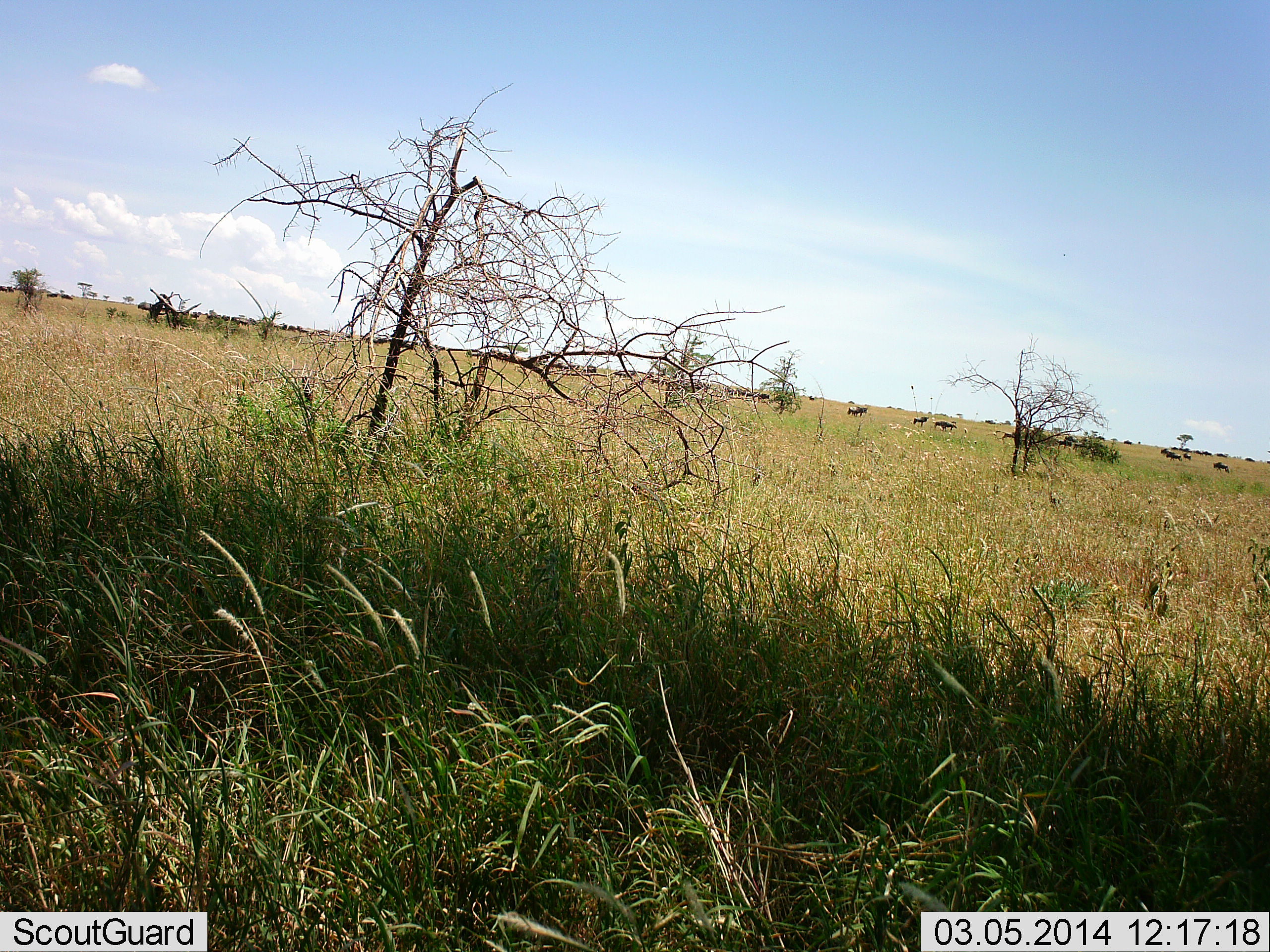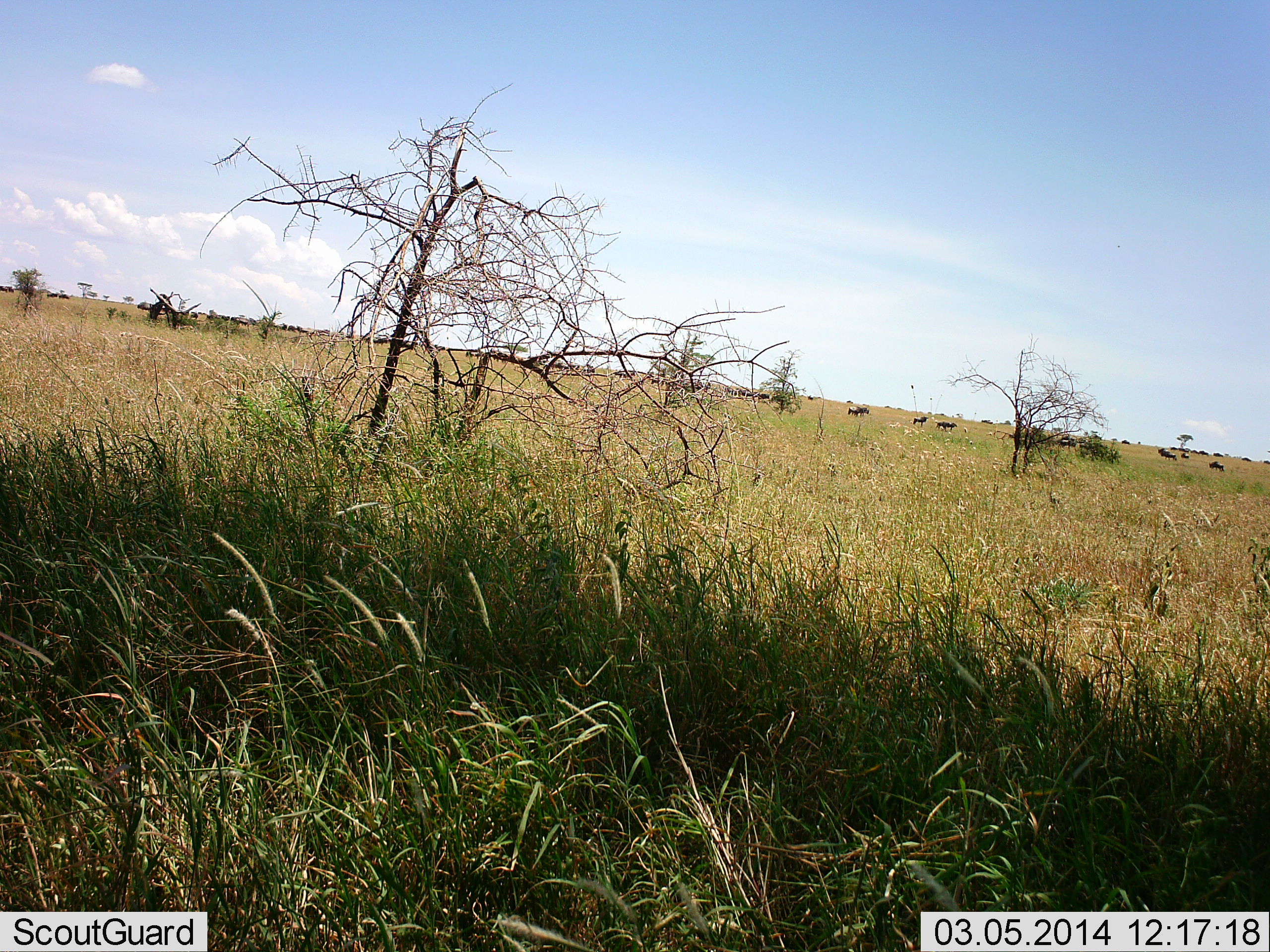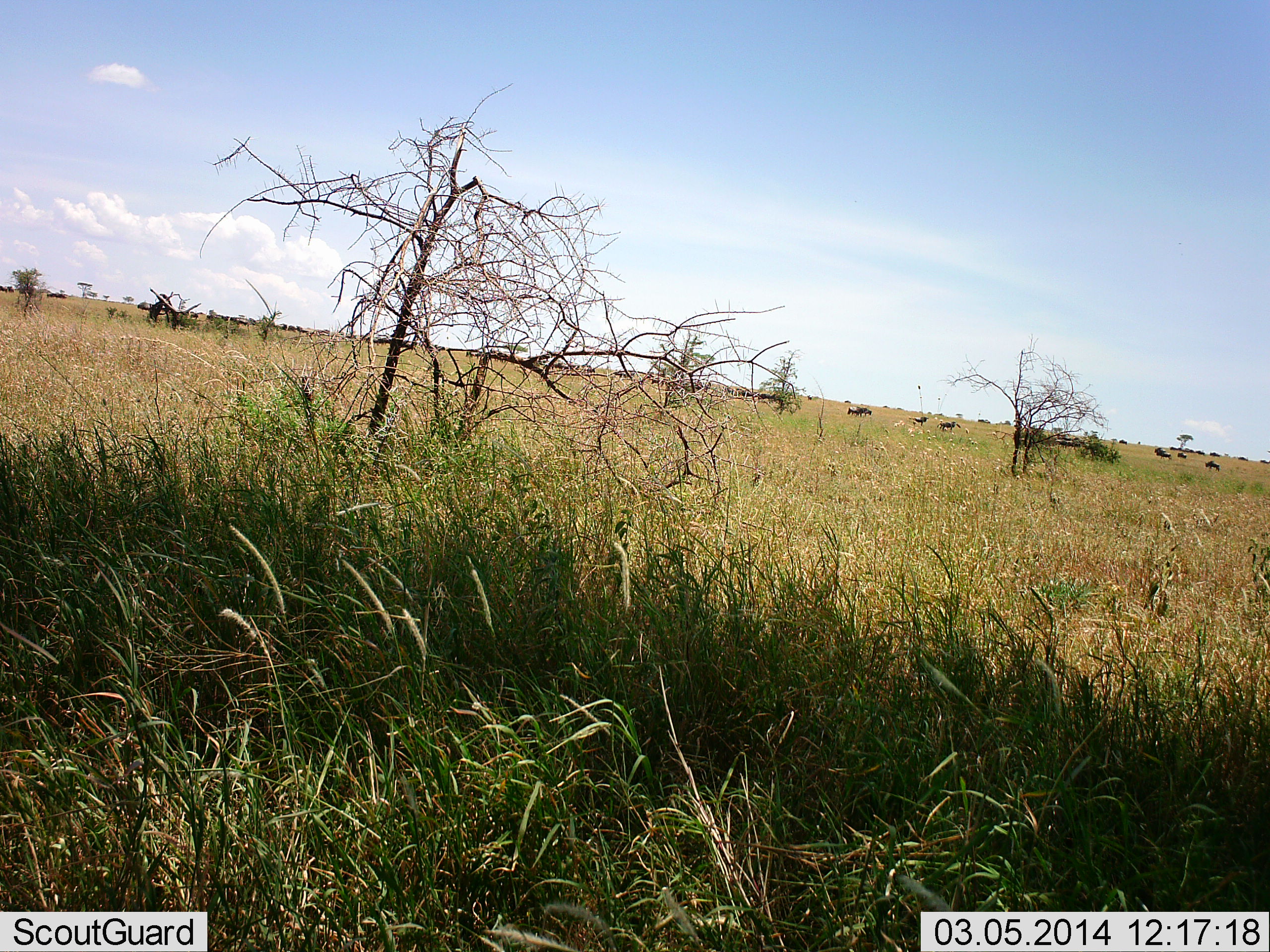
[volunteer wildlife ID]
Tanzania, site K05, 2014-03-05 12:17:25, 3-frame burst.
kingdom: Animalia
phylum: Chordata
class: Mammalia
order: Artiodactyla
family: Bovidae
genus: Connochaetes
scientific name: Connochaetes taurinus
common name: blue wildebeest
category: wildebeest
Wildebeest (blue wildebeest) (Connochaetes taurinus), count 11-50. Behavior (volunteer vote fractions): standing 60%, resting 0%, moving 60%, interacting 0%. Young present (vote fraction): 0%. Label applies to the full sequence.